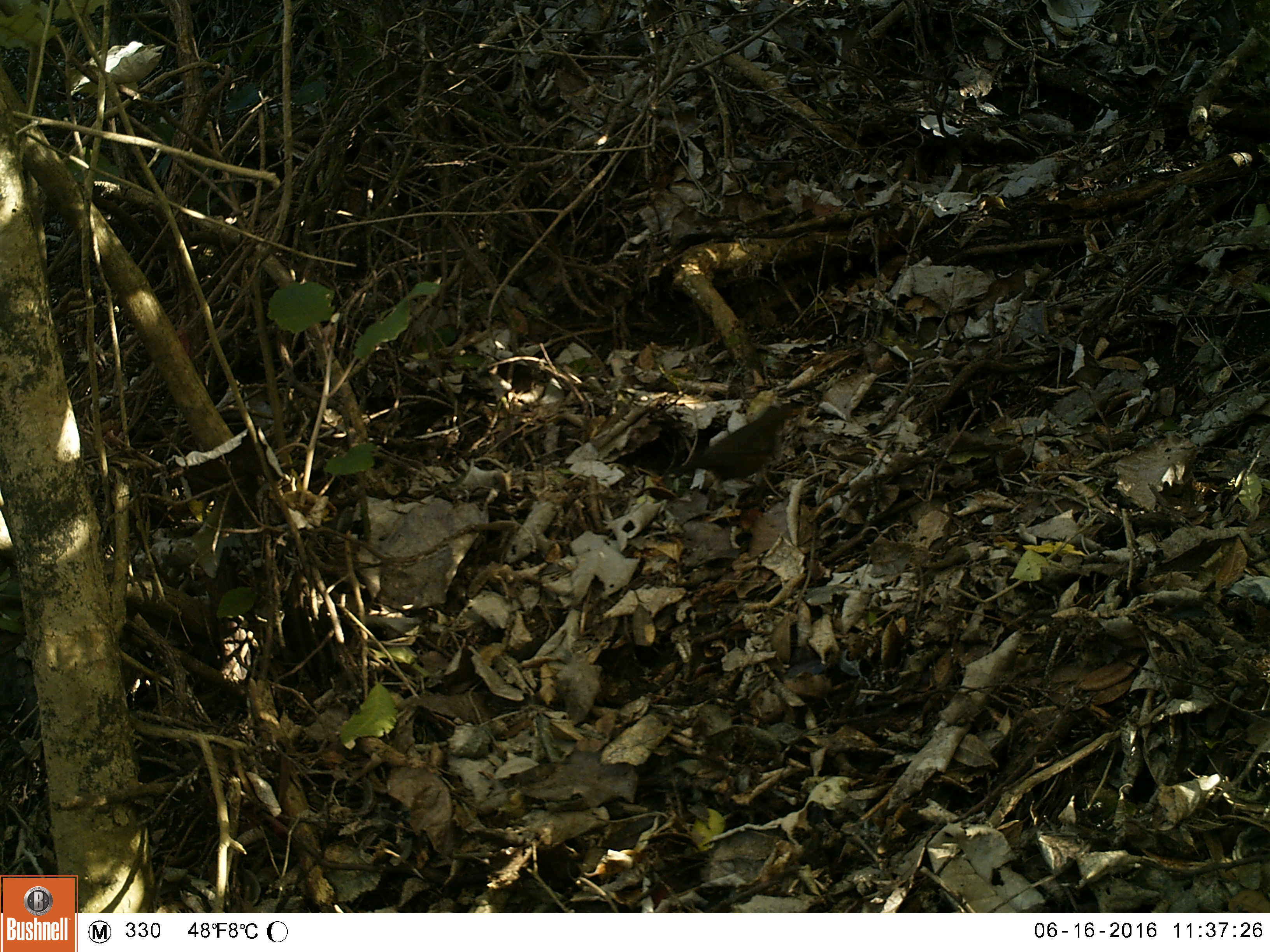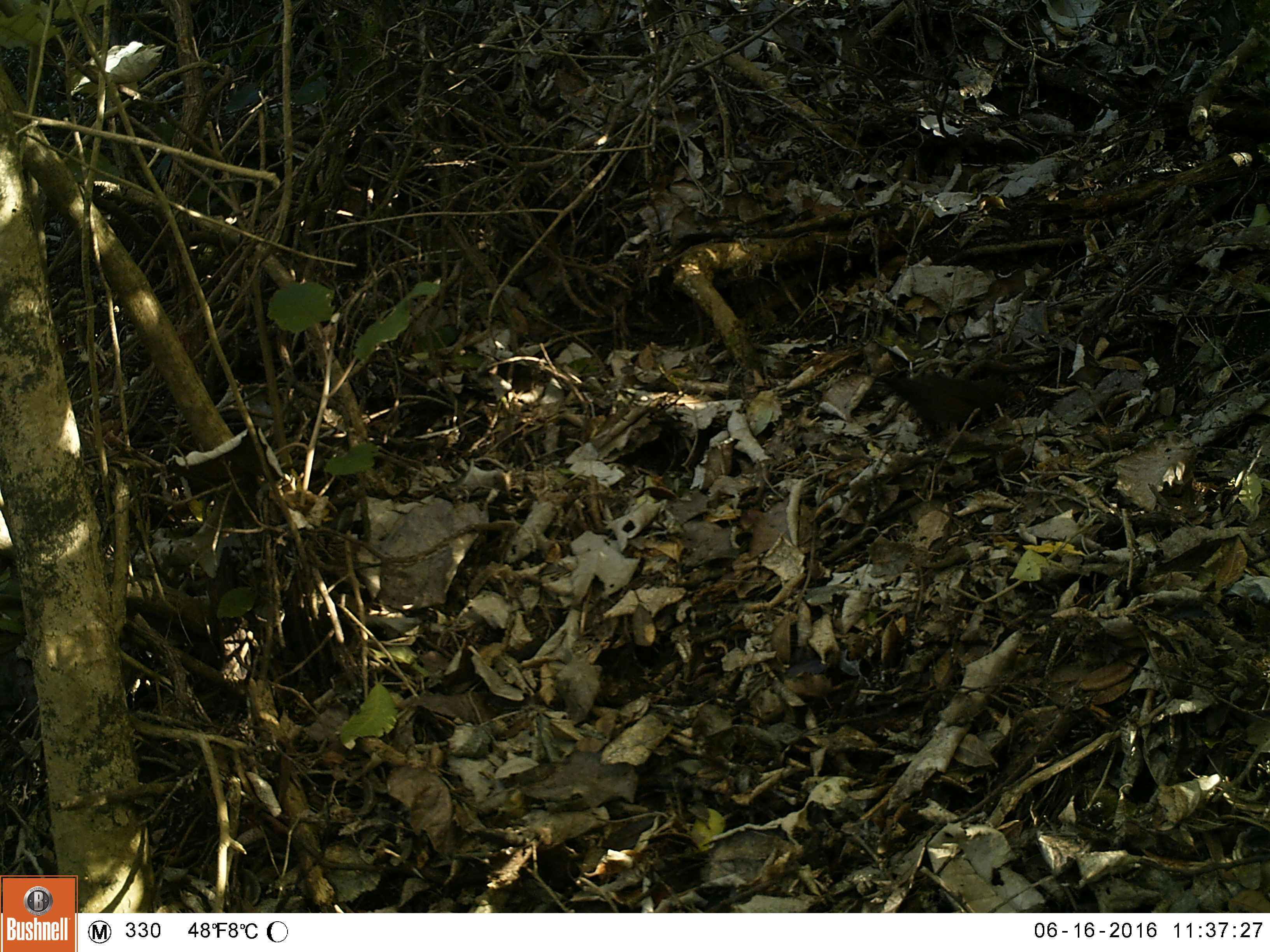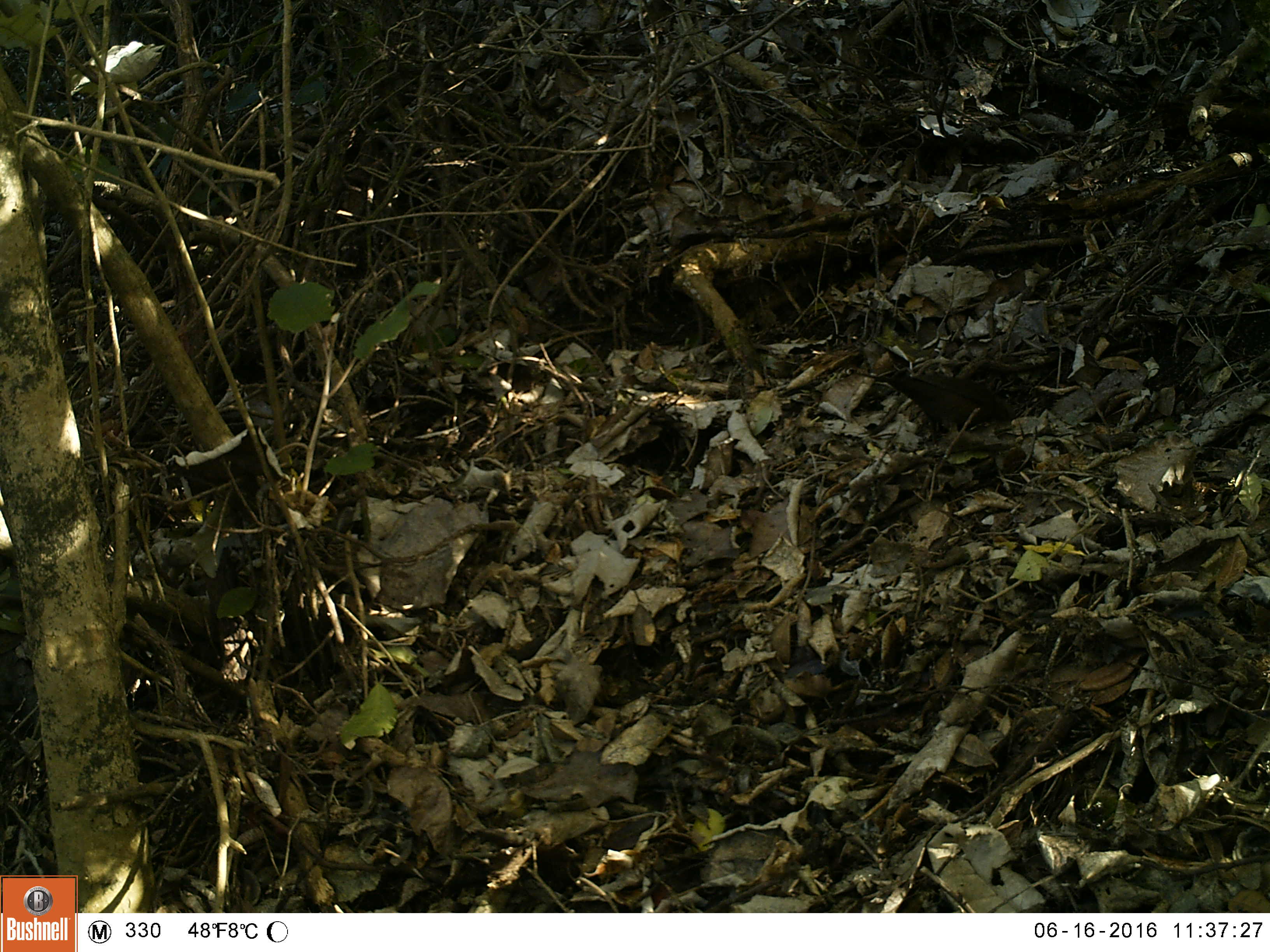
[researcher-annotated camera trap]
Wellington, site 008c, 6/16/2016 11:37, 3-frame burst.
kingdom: Animalia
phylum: Chordata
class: Aves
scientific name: Aves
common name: bird